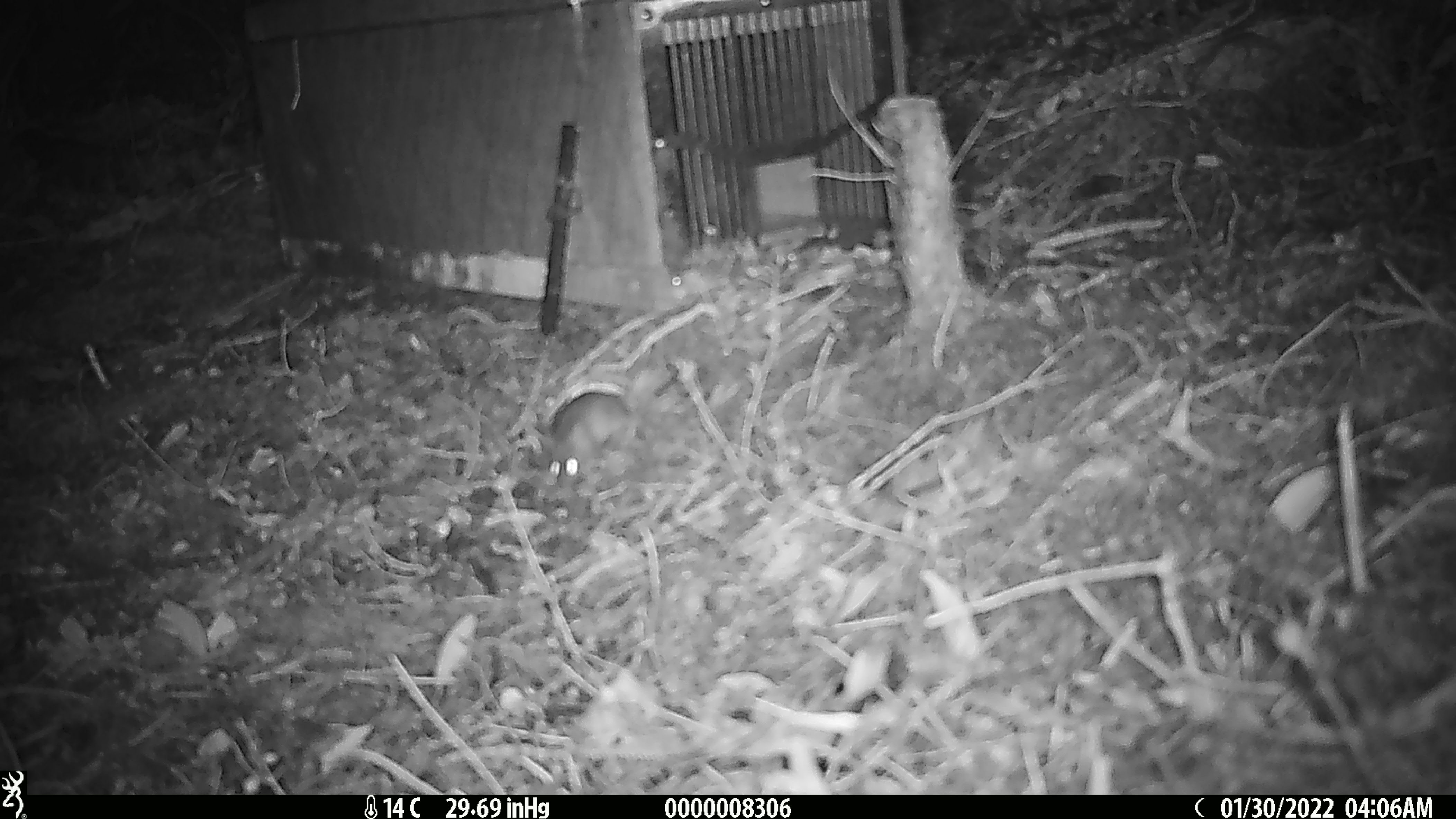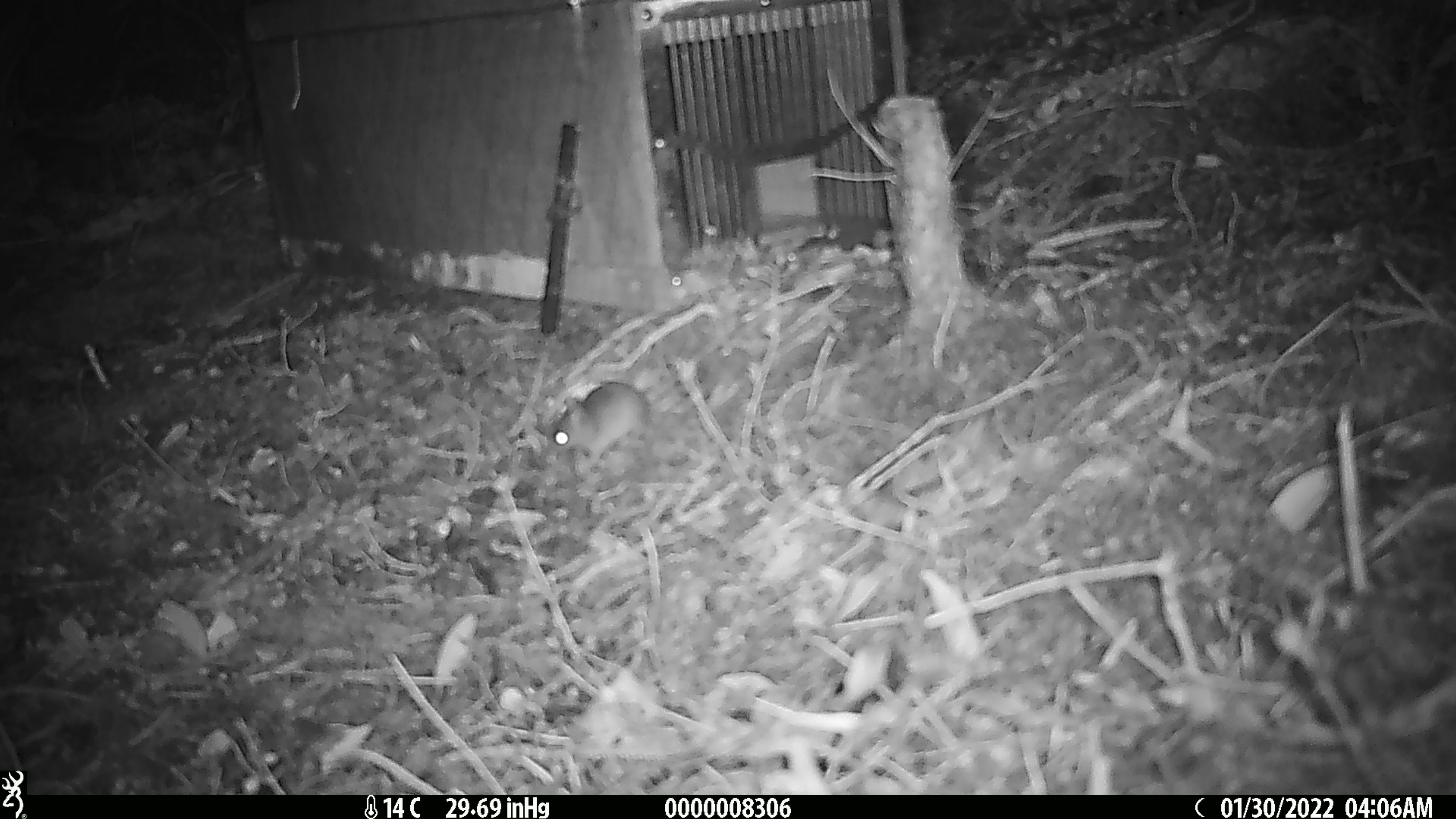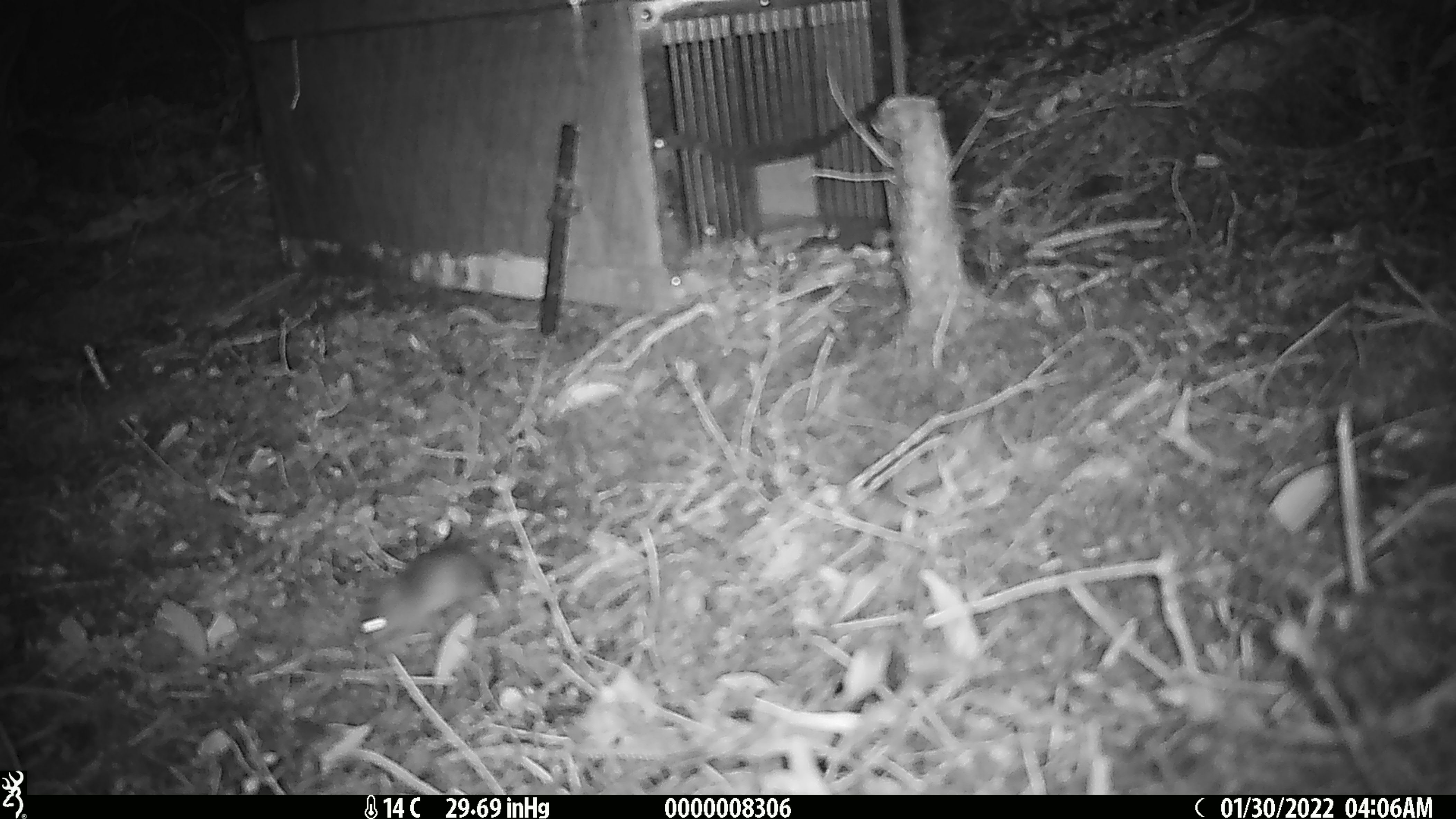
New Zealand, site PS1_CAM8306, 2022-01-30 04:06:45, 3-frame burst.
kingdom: Animalia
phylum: Chordata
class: Mammalia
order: Rodentia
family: Muridae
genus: Mus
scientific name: Mus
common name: mouse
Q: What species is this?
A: Mouse (Mus).